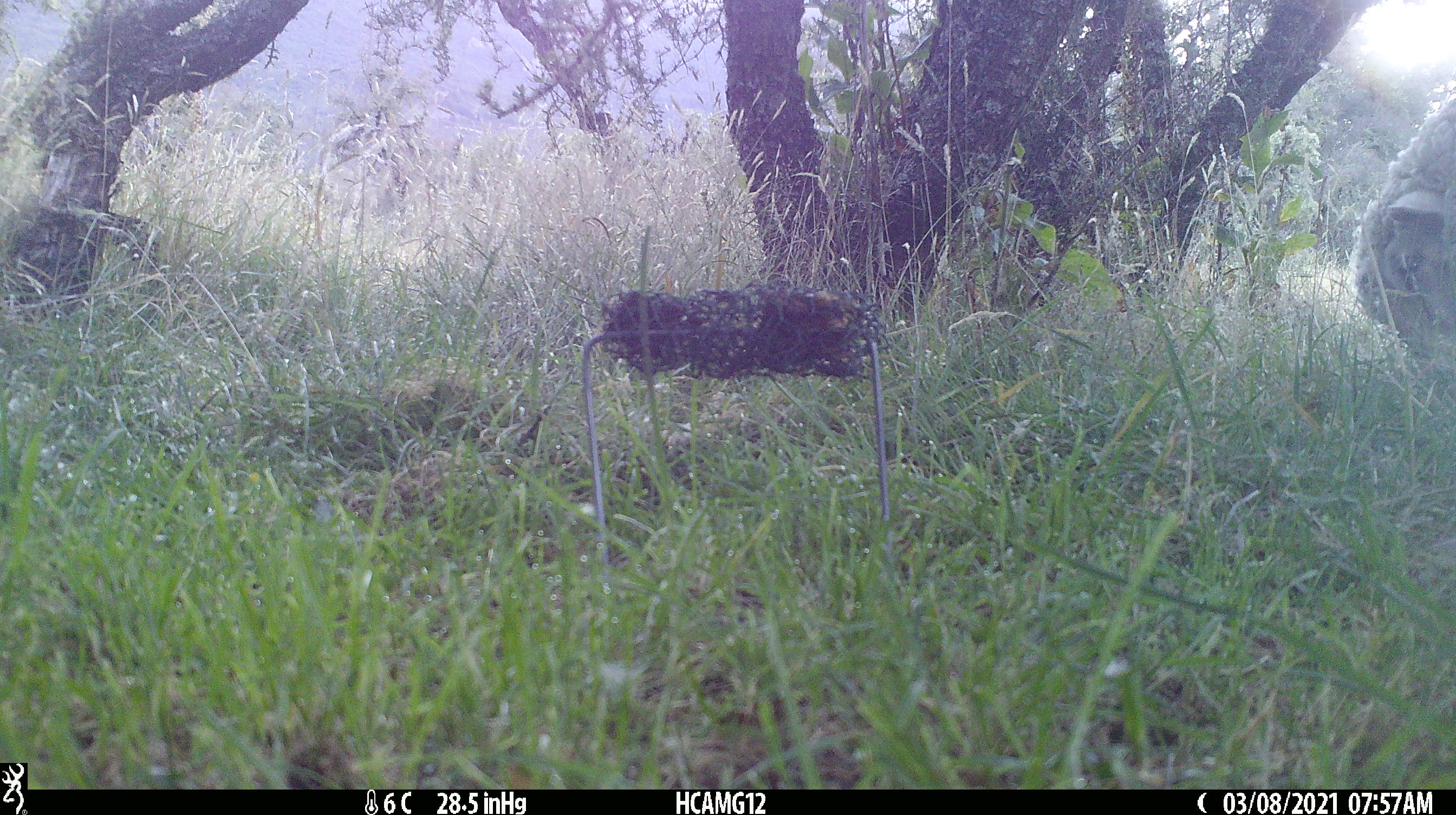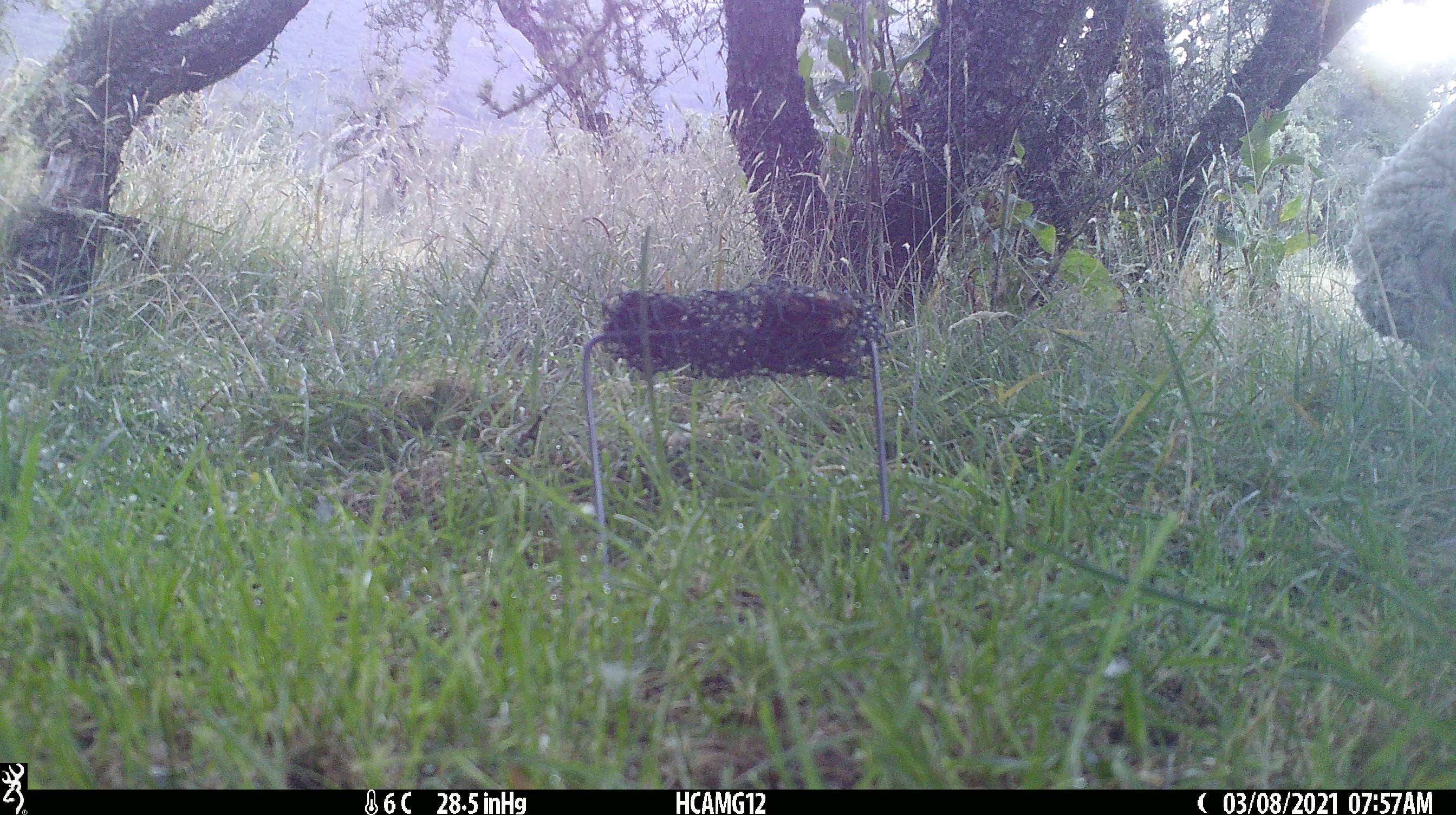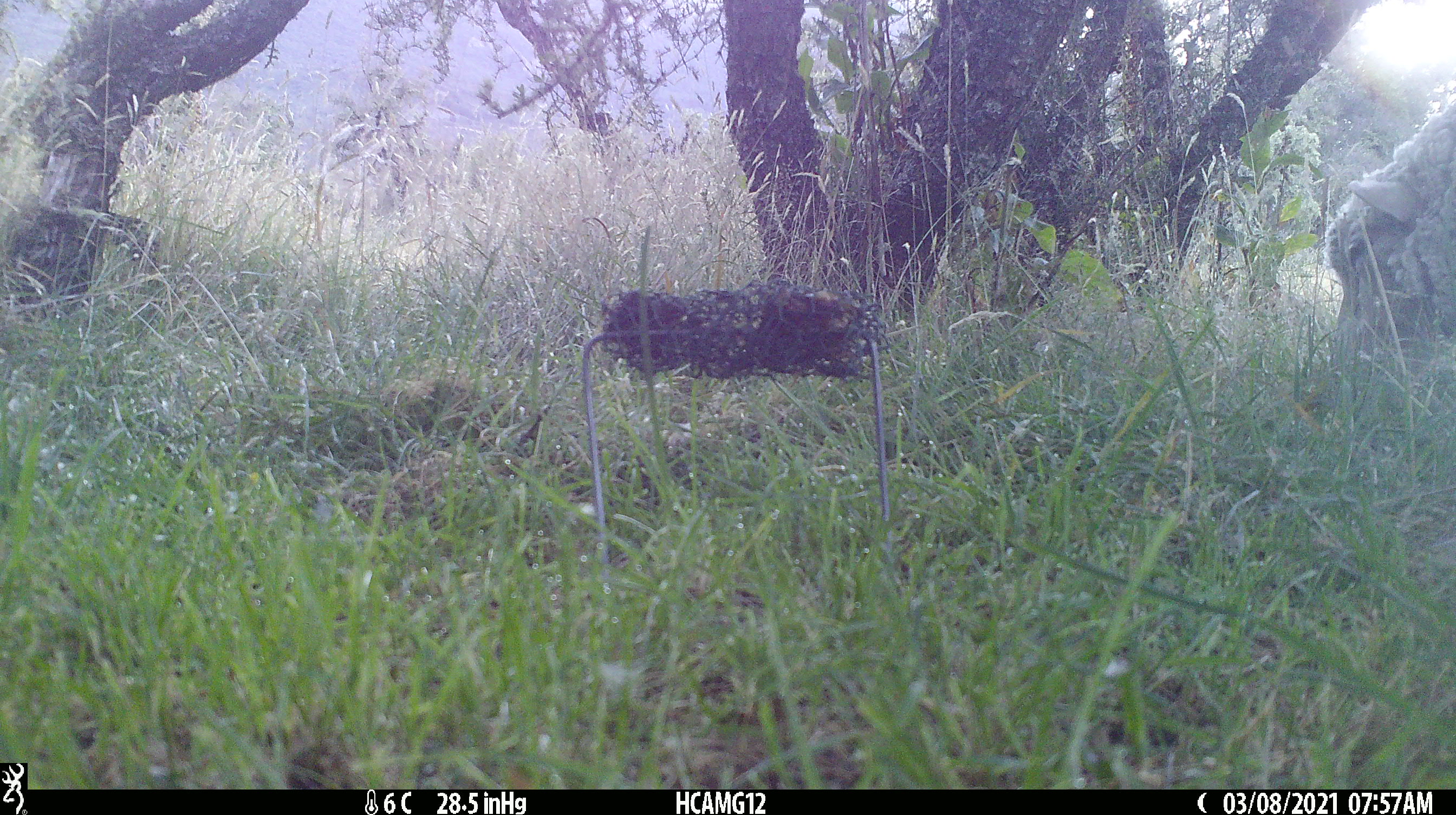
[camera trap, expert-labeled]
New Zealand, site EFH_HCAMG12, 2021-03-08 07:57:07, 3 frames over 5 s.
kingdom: Animalia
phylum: Chordata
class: Mammalia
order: Artiodactyla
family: Bovidae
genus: Ovis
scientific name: Ovis aries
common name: domestic sheep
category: sheep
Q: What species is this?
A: Sheep (domestic sheep) (Ovis aries).